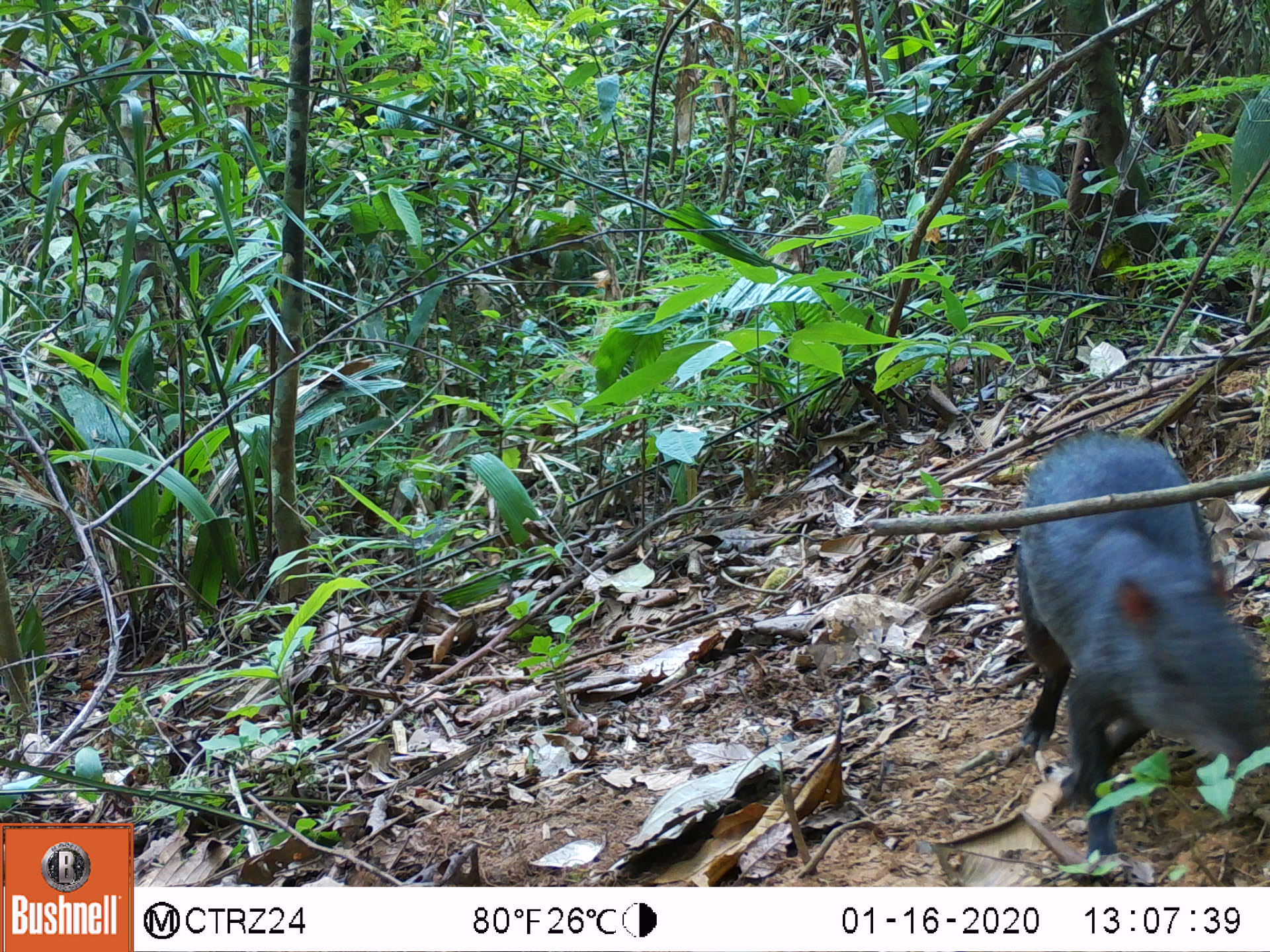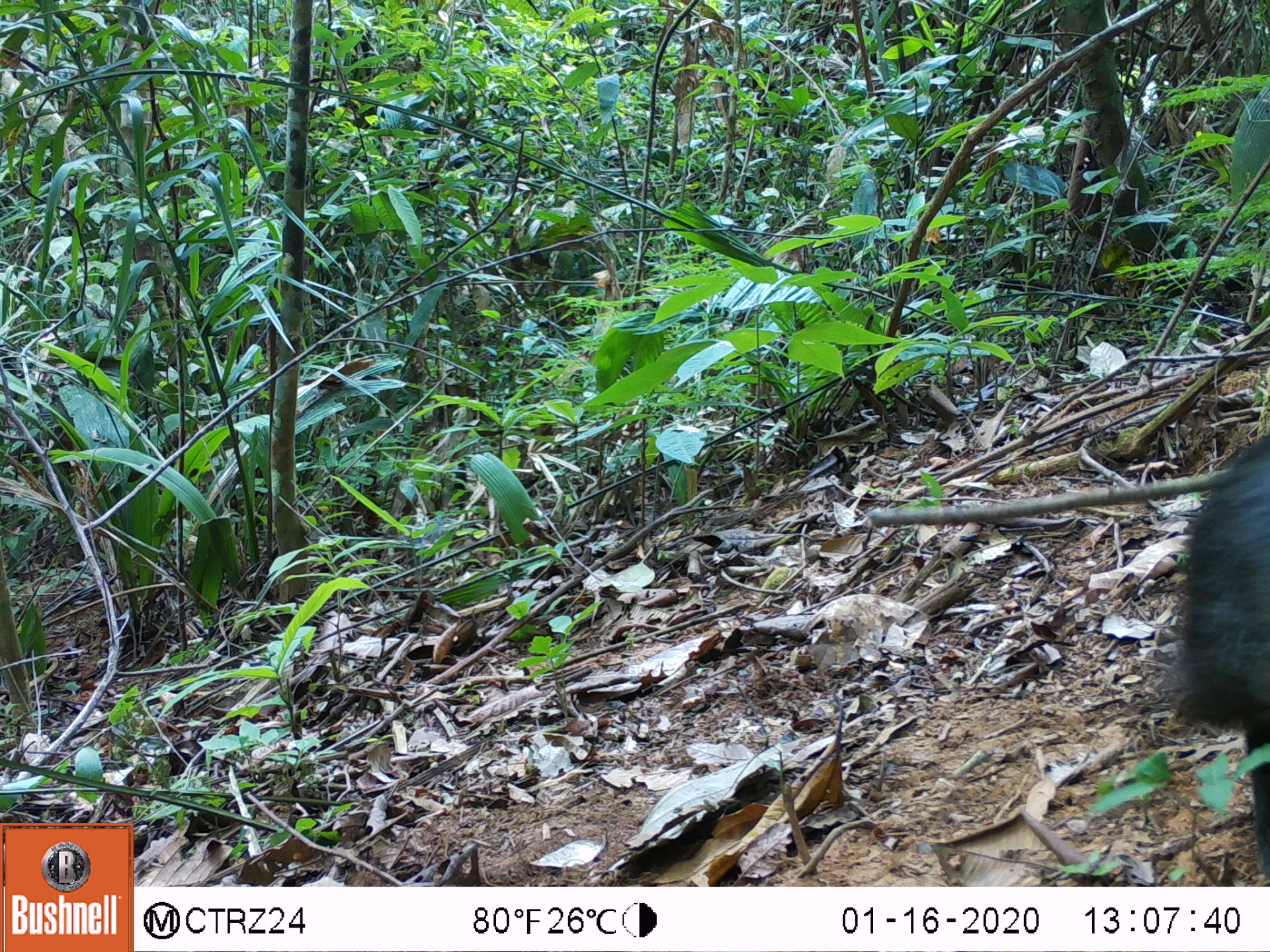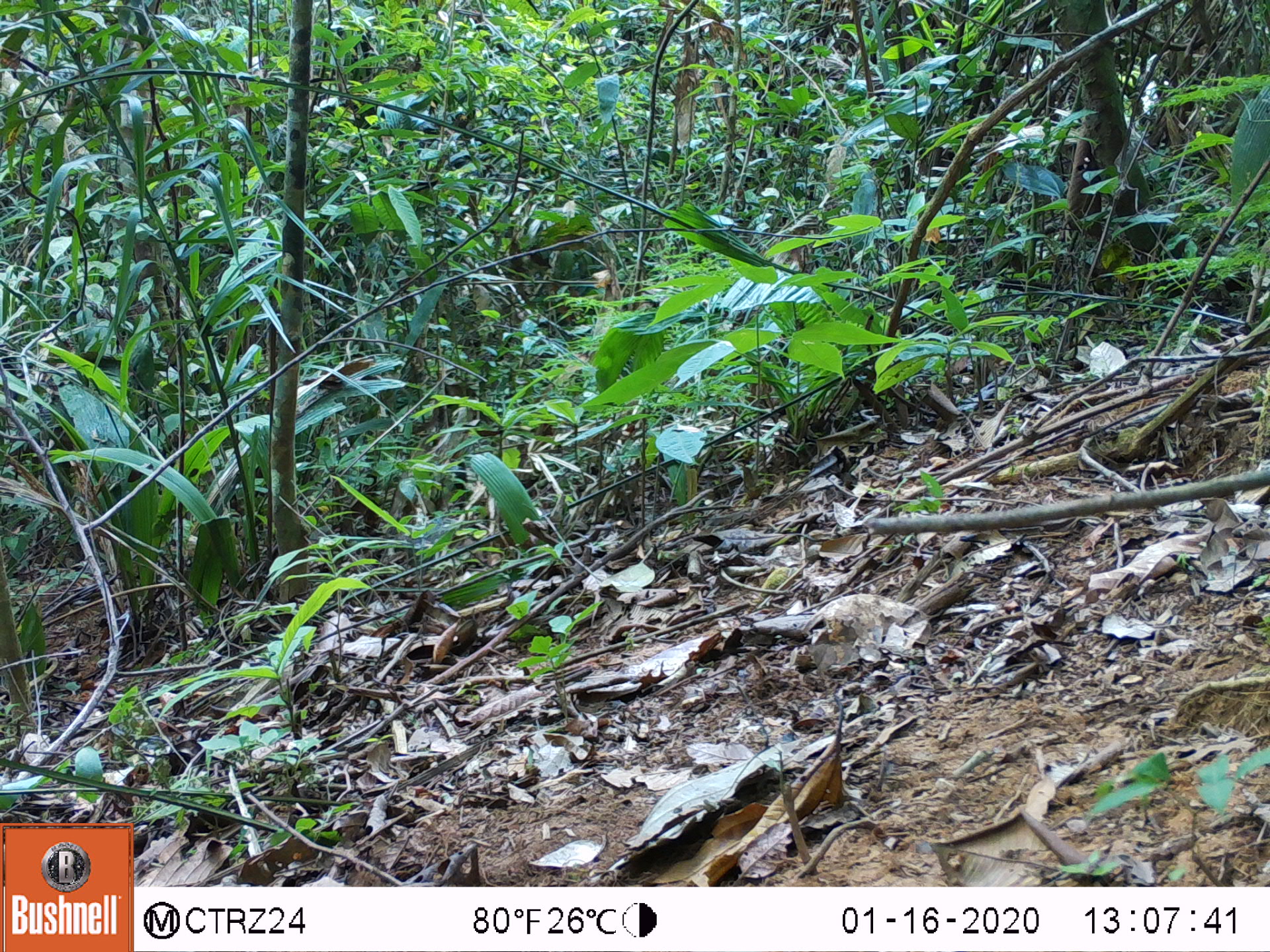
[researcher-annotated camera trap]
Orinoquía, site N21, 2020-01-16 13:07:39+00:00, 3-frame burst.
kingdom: Animalia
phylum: Chordata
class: Mammalia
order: Rodentia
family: Dasyproctidae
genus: Dasyprocta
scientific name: Dasyprocta fuliginosa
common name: black agouti